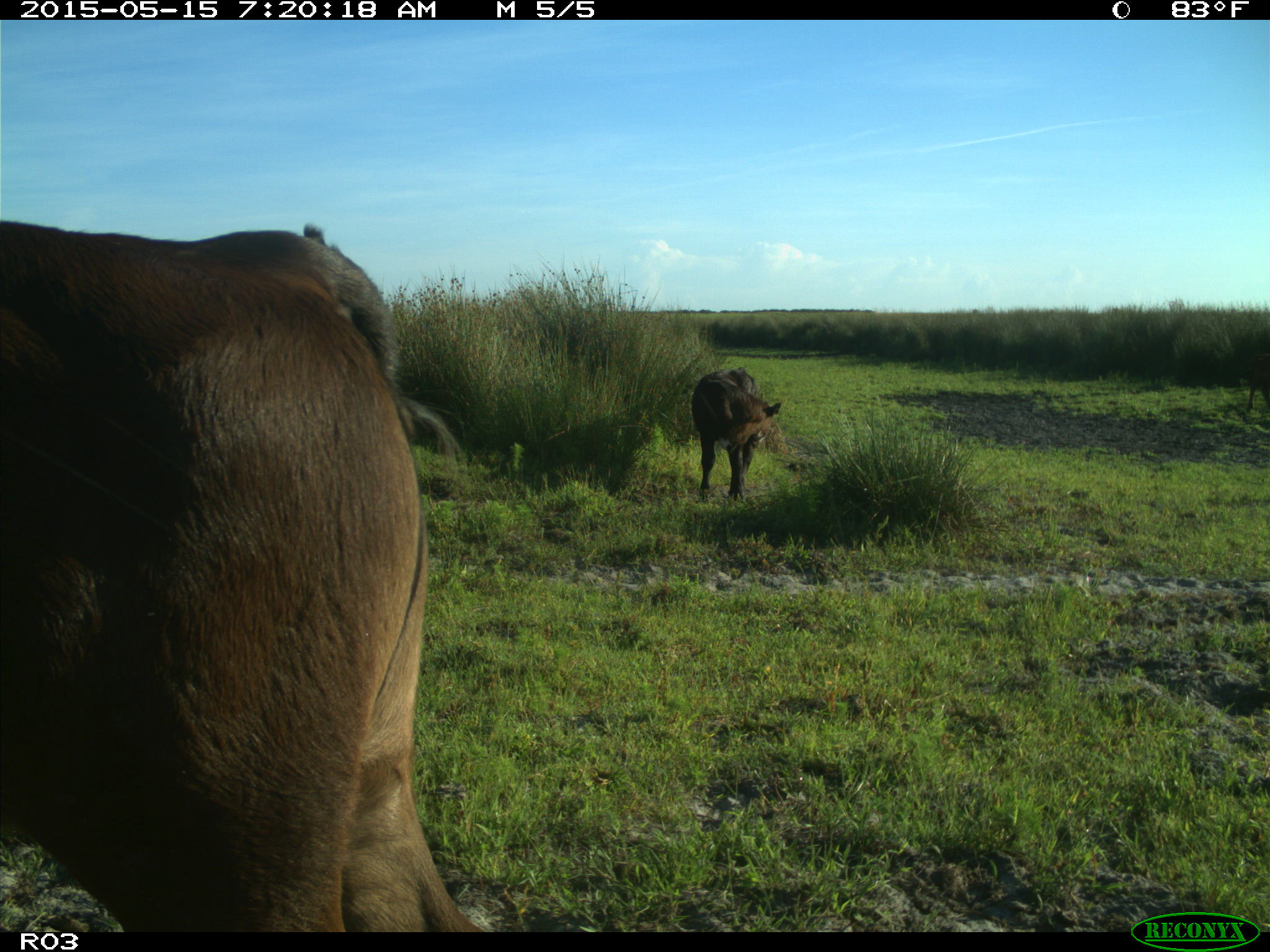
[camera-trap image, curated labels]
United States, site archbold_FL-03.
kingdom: Animalia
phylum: Chordata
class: Mammalia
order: Artiodactyla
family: Bovidae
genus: Bos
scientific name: Bos taurus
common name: domestic cow